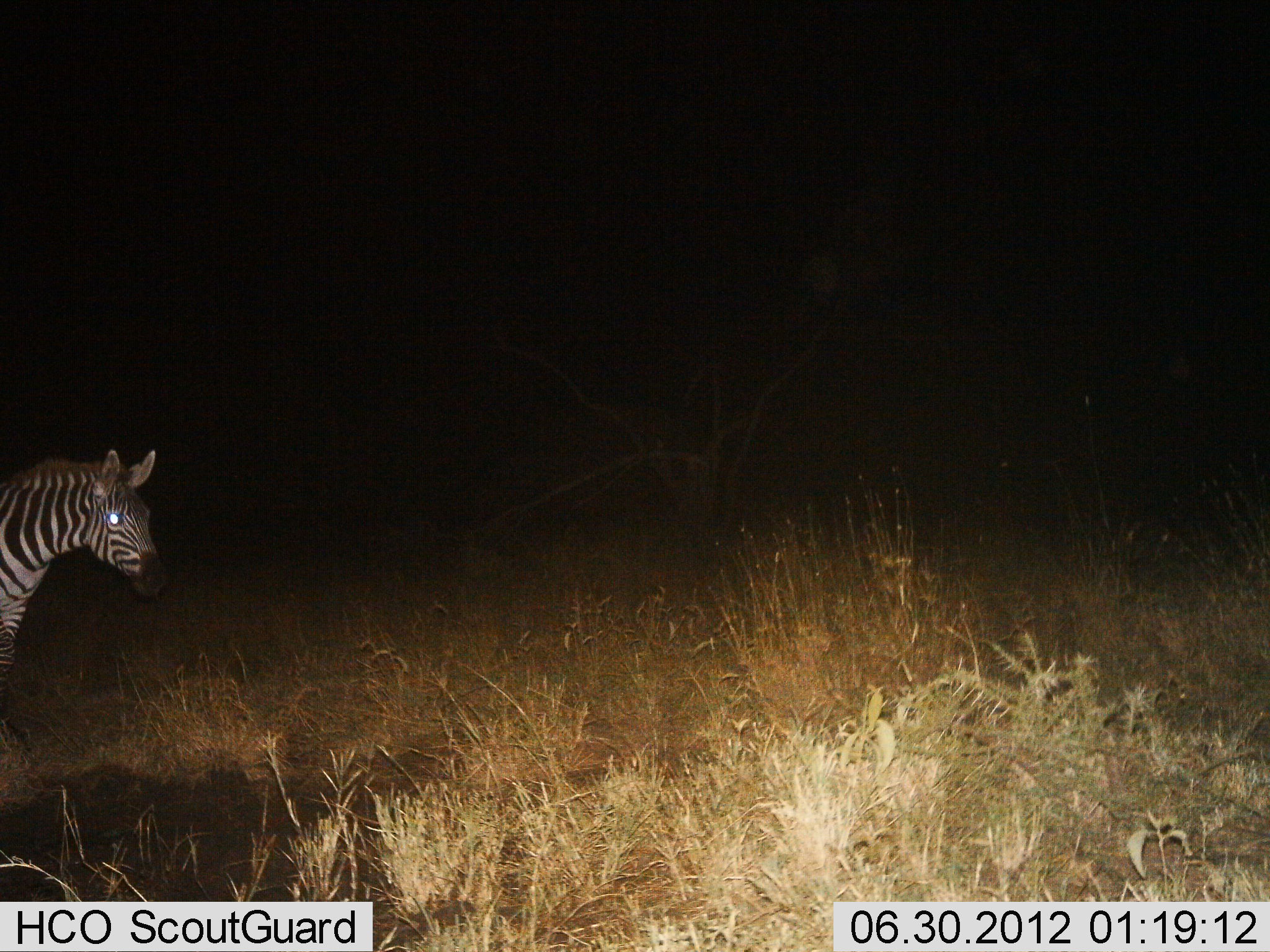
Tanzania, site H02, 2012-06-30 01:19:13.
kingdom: Animalia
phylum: Chordata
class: Mammalia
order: Perissodactyla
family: Equidae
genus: Equus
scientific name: Equus quagga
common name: plains zebra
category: zebra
Zebra (plains zebra) (Equus quagga), count 1. Behavior (volunteer vote fractions): standing 50%, resting 0%, moving 50%, interacting 0%. Young present (vote fraction): 0%. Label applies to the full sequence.